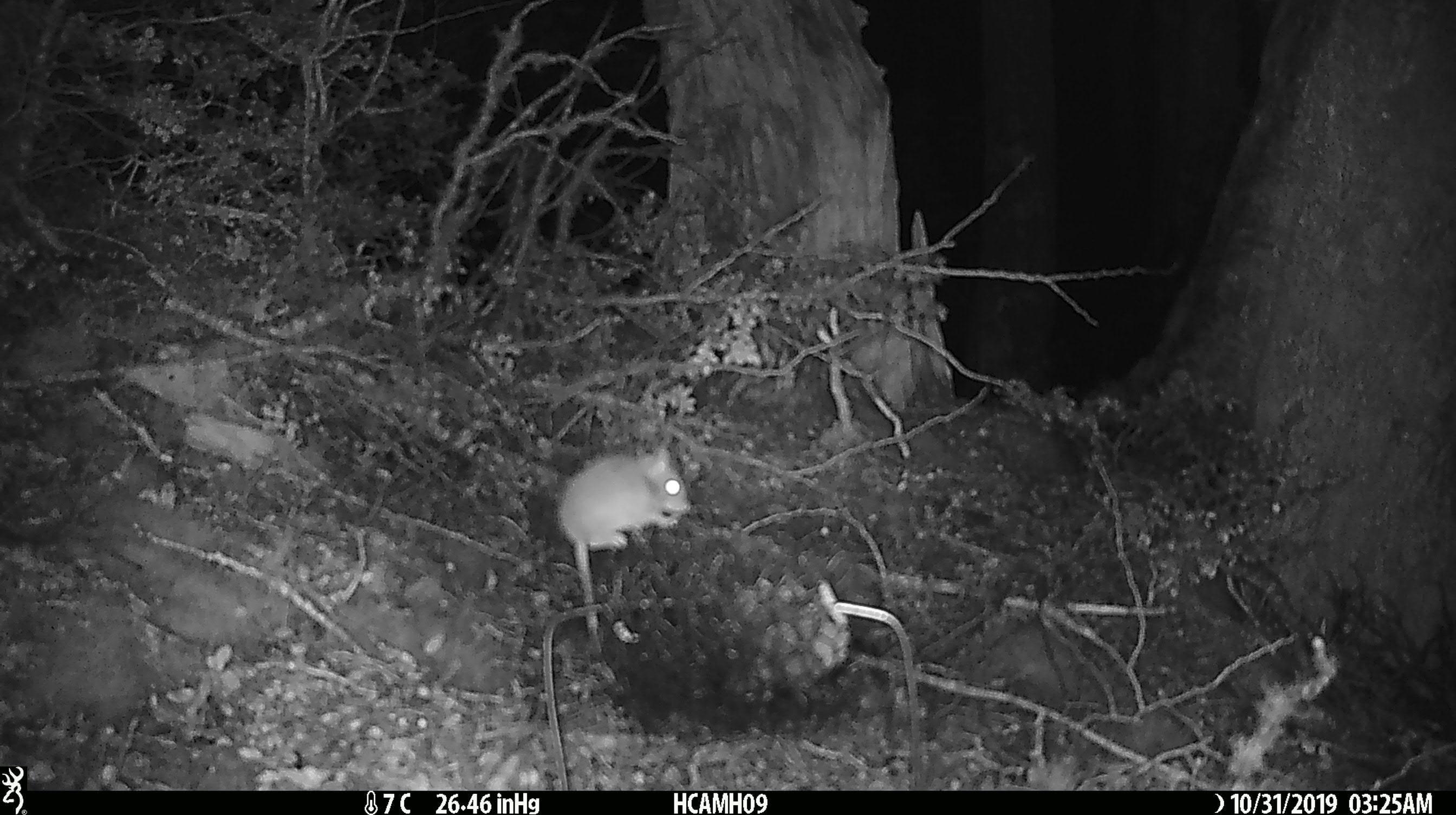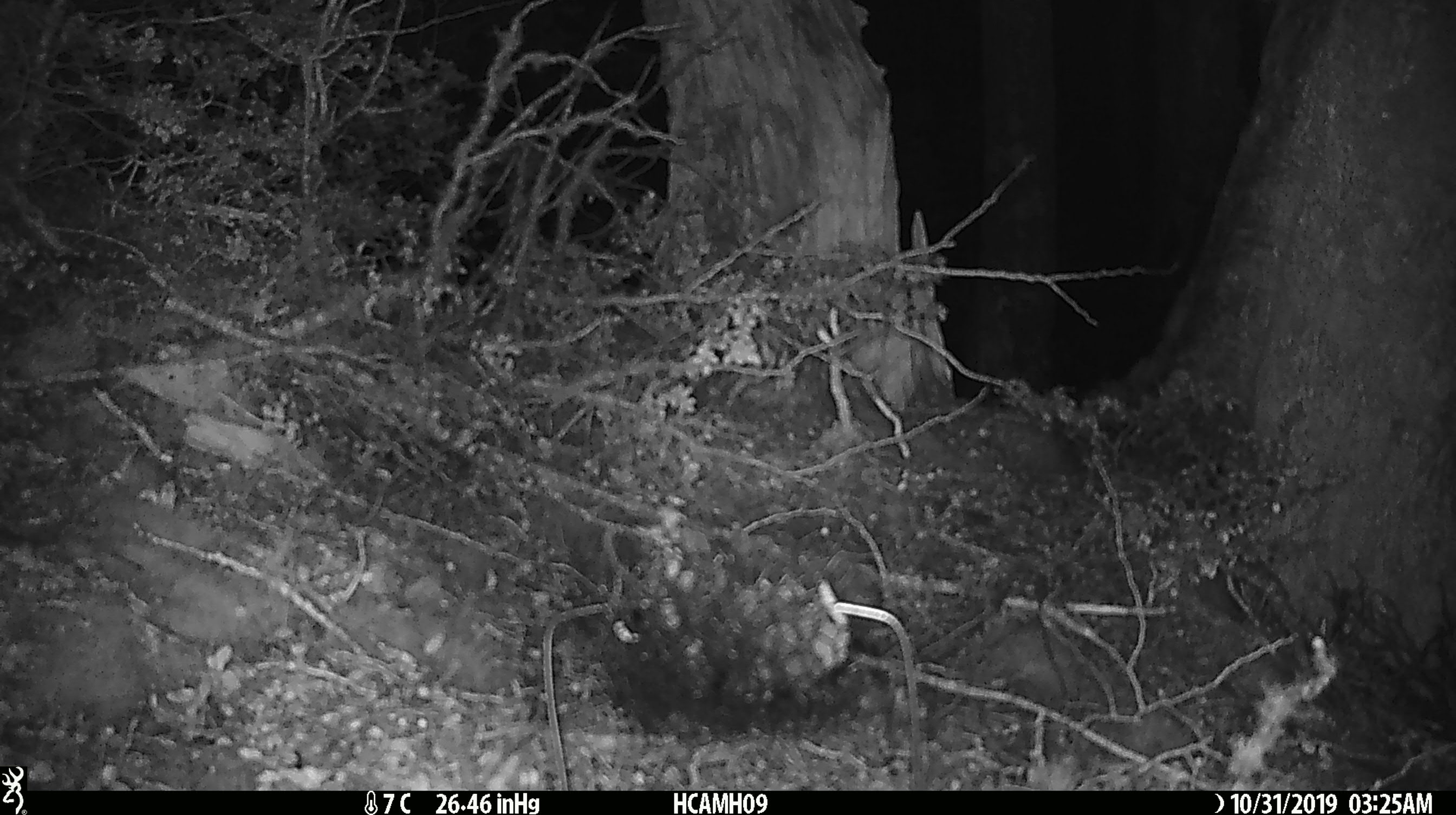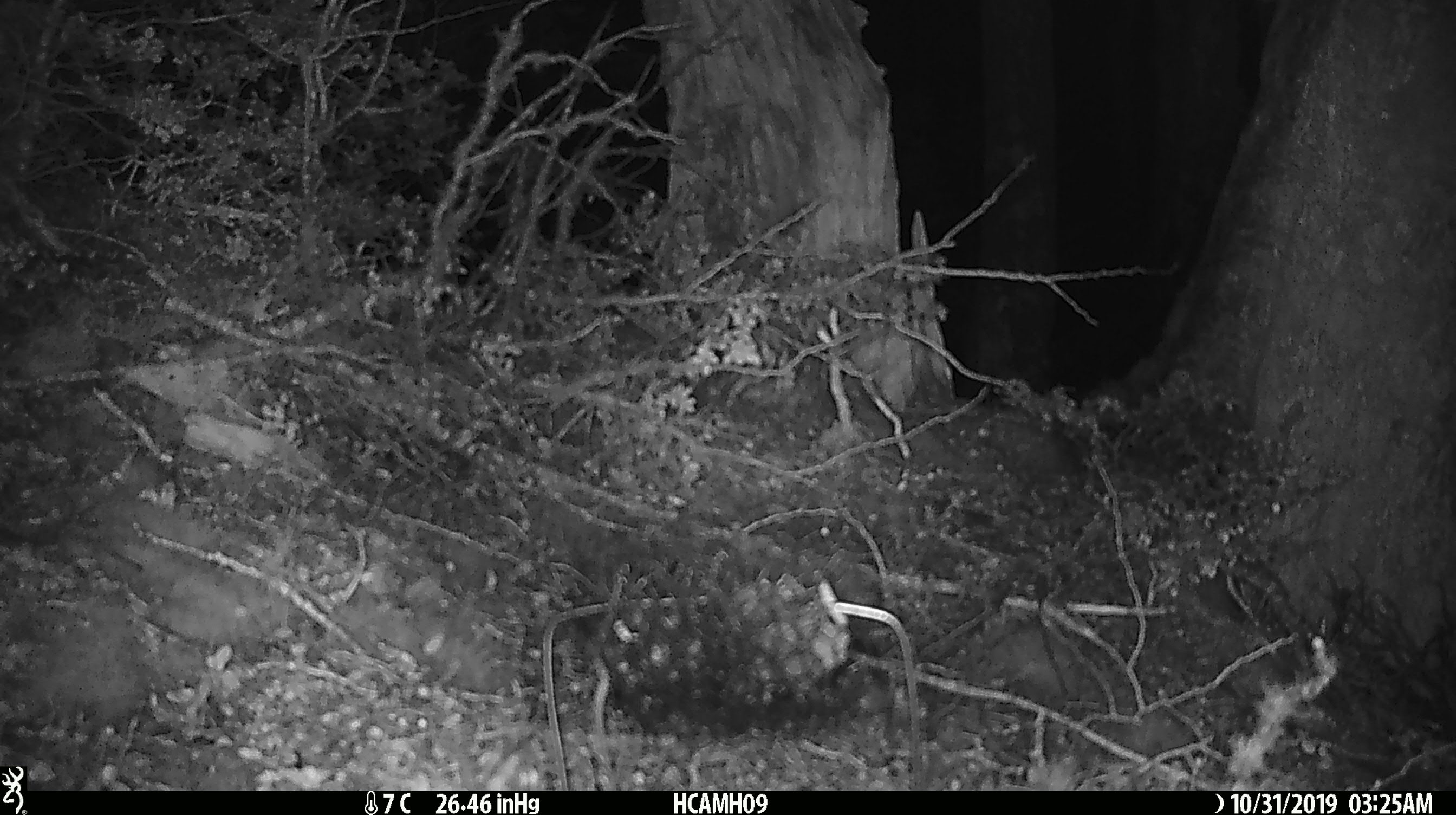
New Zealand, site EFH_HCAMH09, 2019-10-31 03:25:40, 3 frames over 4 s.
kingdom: Animalia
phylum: Chordata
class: Mammalia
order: Rodentia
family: Muridae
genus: Mus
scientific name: Mus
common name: mouse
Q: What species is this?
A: Mouse (Mus).